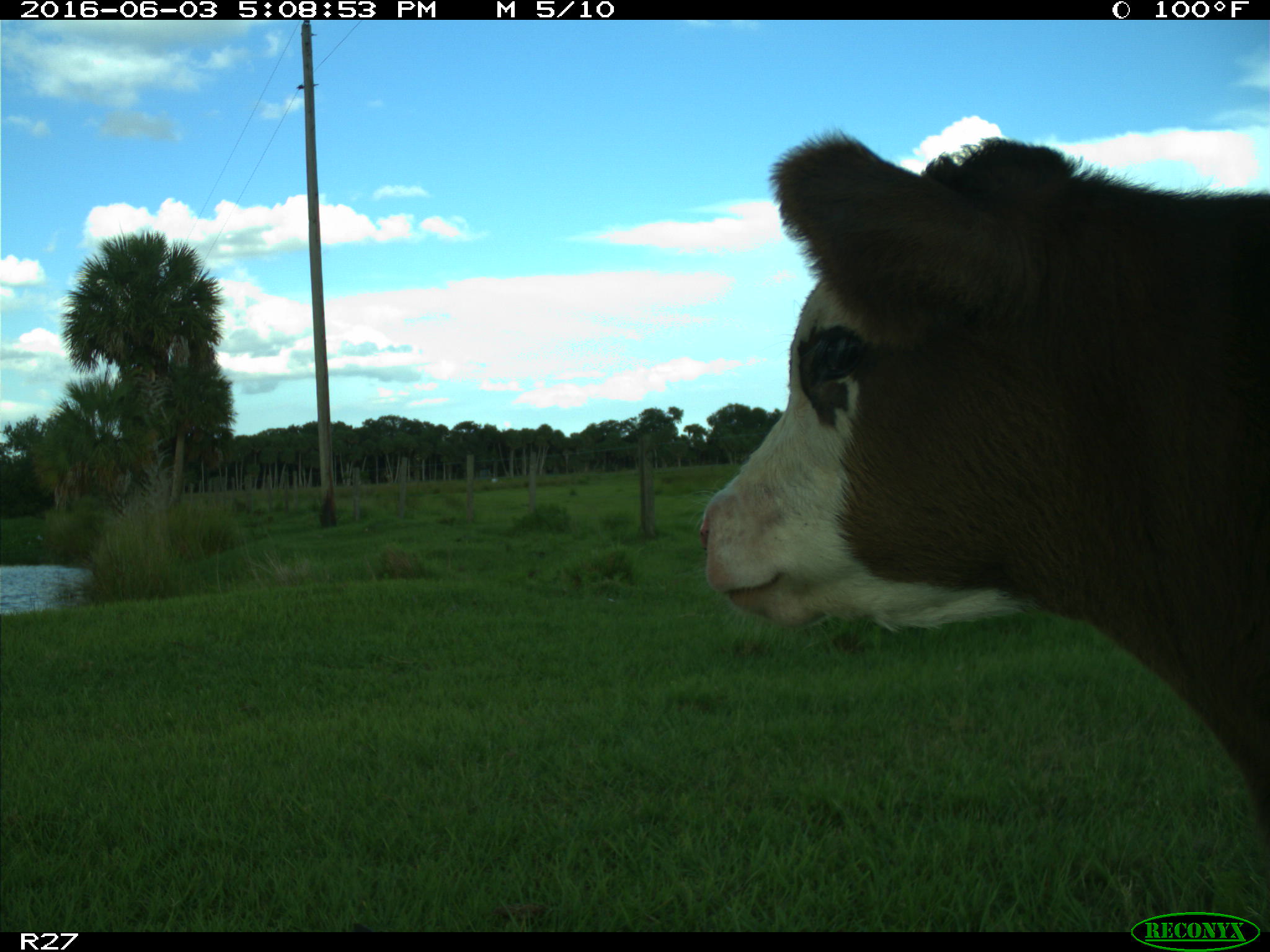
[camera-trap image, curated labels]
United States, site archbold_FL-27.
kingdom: Animalia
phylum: Chordata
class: Mammalia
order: Artiodactyla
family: Bovidae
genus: Bos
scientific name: Bos taurus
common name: domestic cow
Bos taurus (domestic cow).